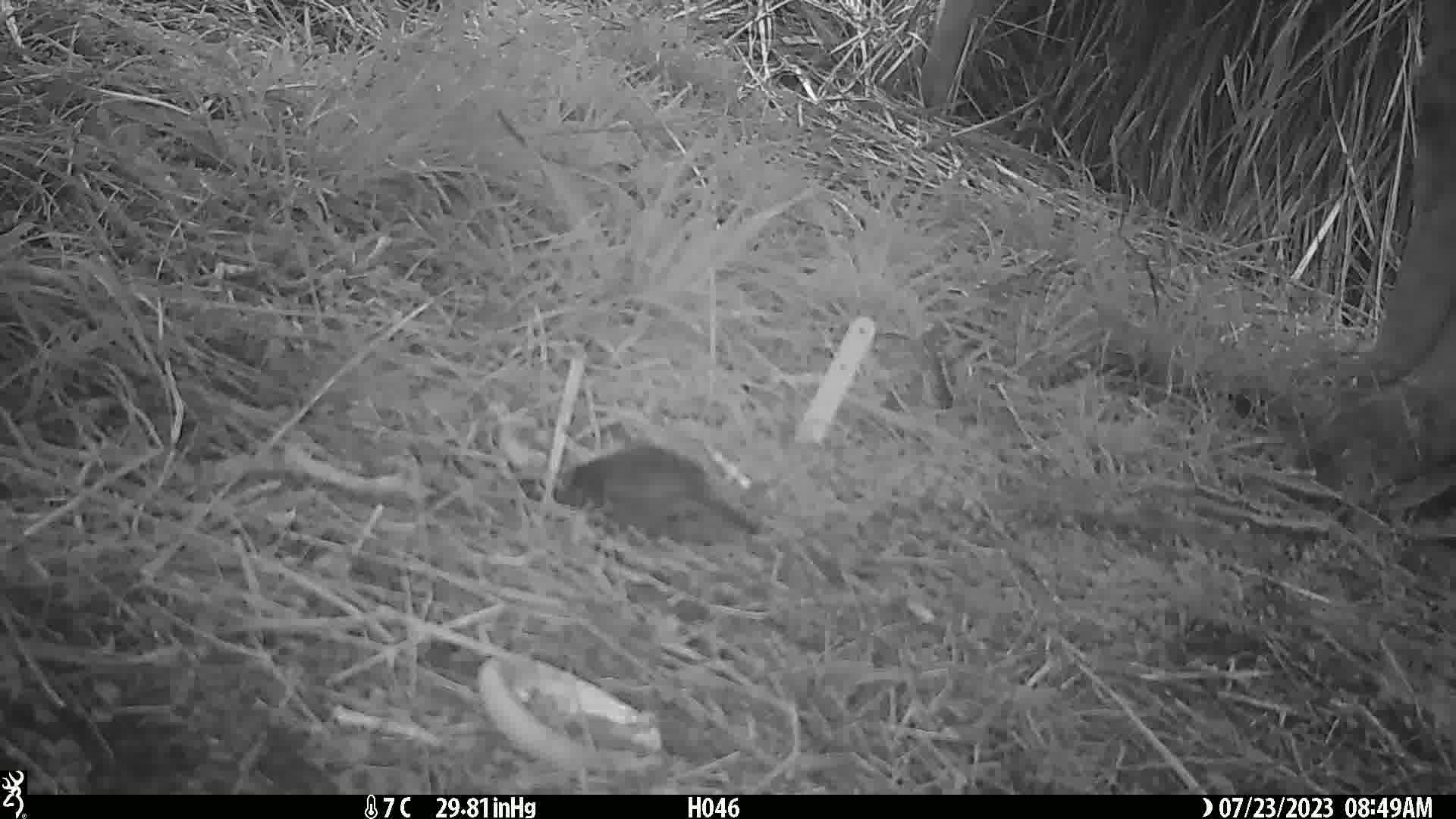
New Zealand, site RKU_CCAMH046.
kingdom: Animalia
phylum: Chordata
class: Aves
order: Passeriformes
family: Turdidae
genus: Turdus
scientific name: Turdus merula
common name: eurasian blackbird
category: blackbird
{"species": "blackbird (eurasian blackbird) (Turdus merula)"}